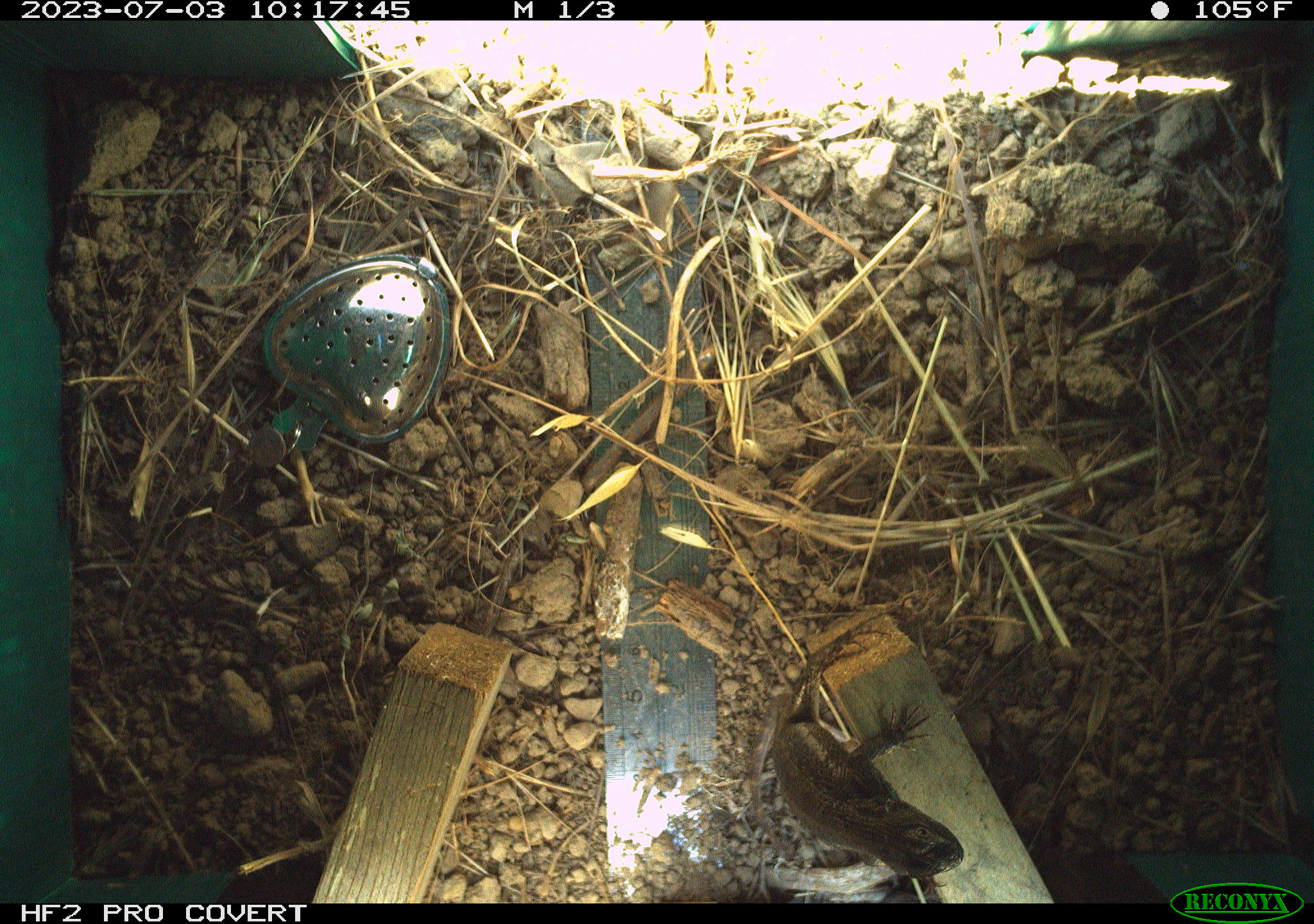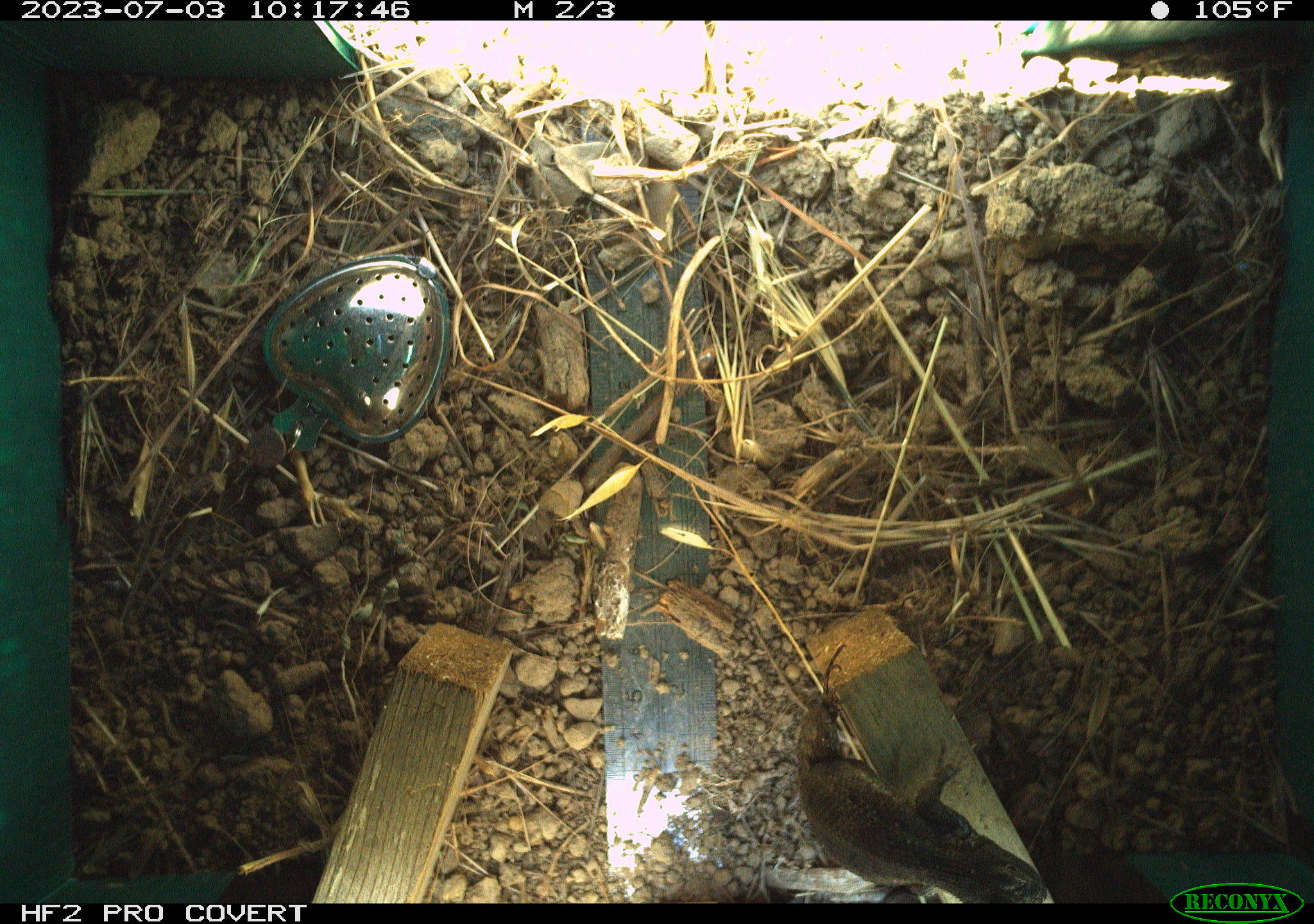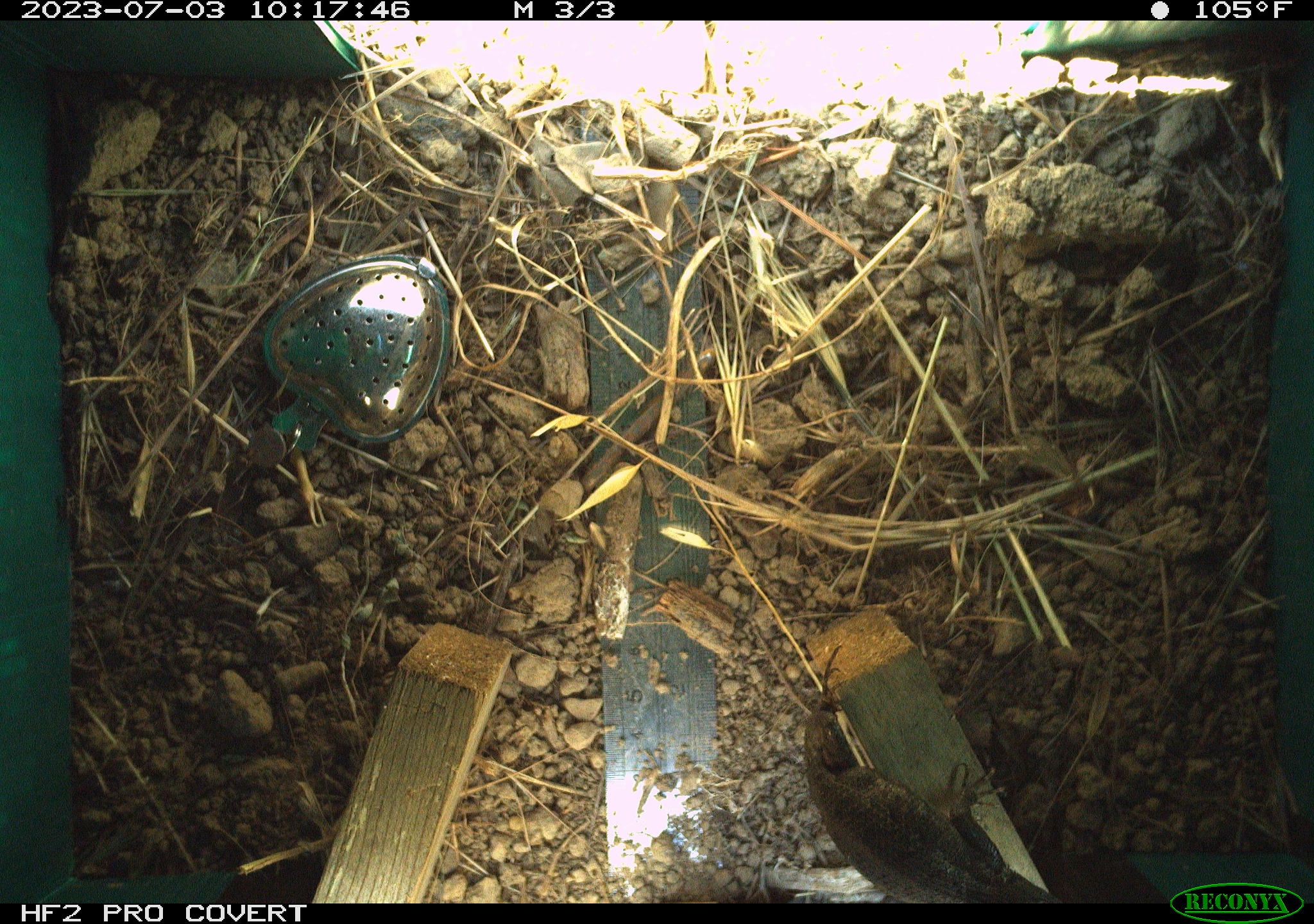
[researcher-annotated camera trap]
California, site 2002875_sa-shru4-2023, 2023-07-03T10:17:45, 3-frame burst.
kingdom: Animalia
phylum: Chordata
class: Reptilia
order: Squamata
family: Phrynosomatidae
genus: Sceloporus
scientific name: Sceloporus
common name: spiny lizards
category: sceloporus species